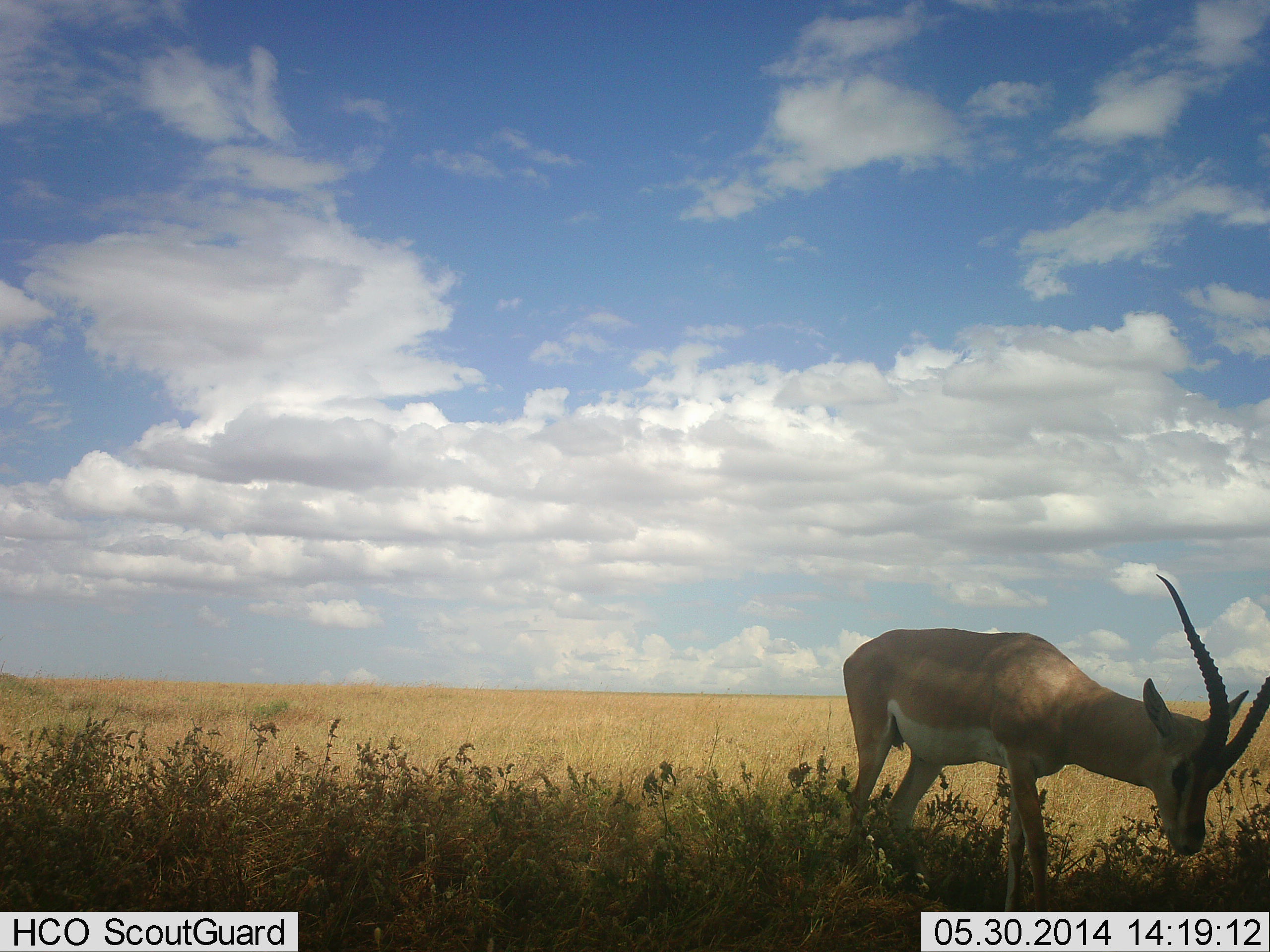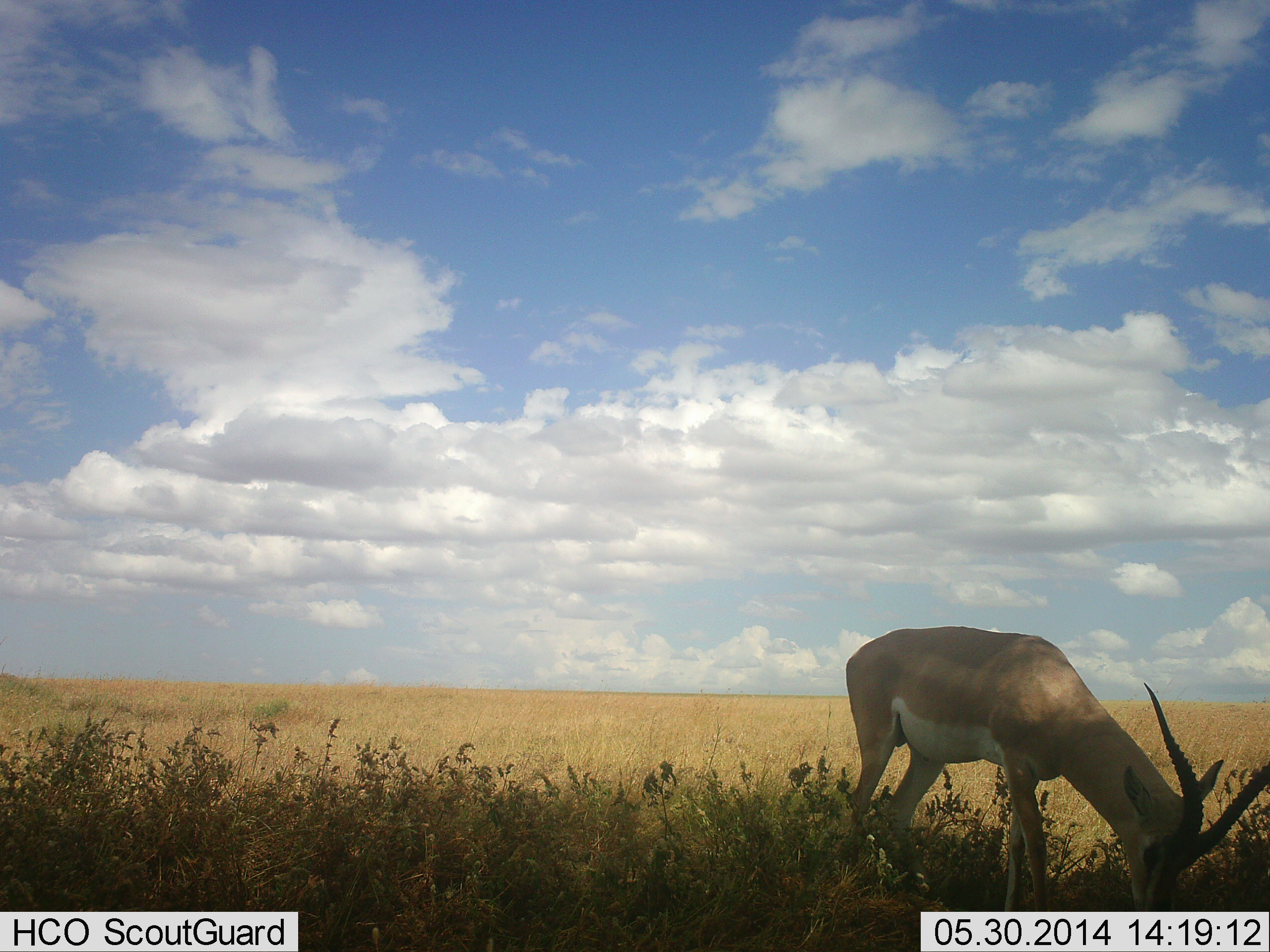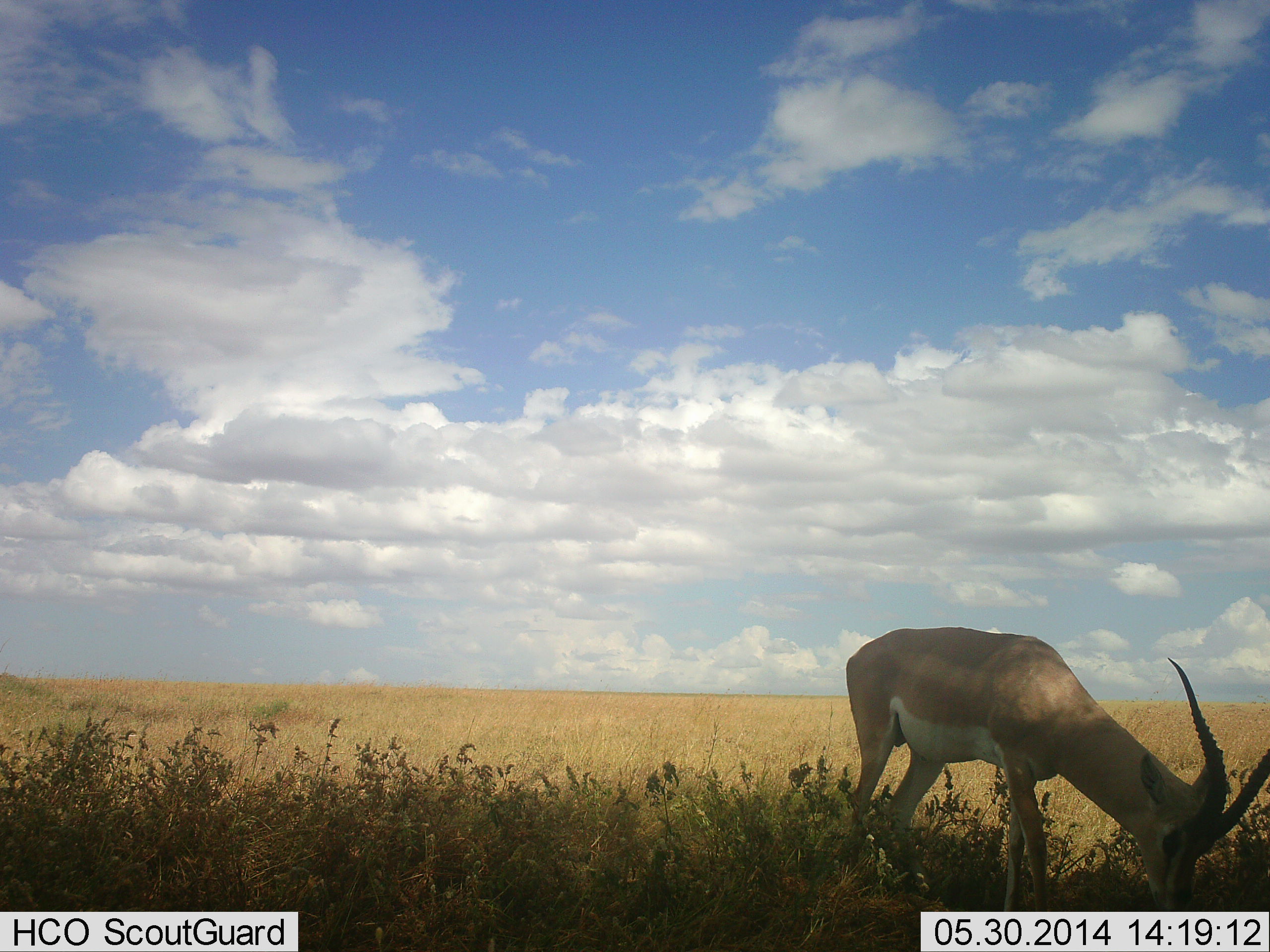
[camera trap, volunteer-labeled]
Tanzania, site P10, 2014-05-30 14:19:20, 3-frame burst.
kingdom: Animalia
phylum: Chordata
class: Mammalia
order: Artiodactyla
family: Bovidae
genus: Nanger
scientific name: Nanger granti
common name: grant's gazelle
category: gazellegrants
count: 1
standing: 30%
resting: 0%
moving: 0%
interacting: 0%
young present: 0%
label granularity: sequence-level